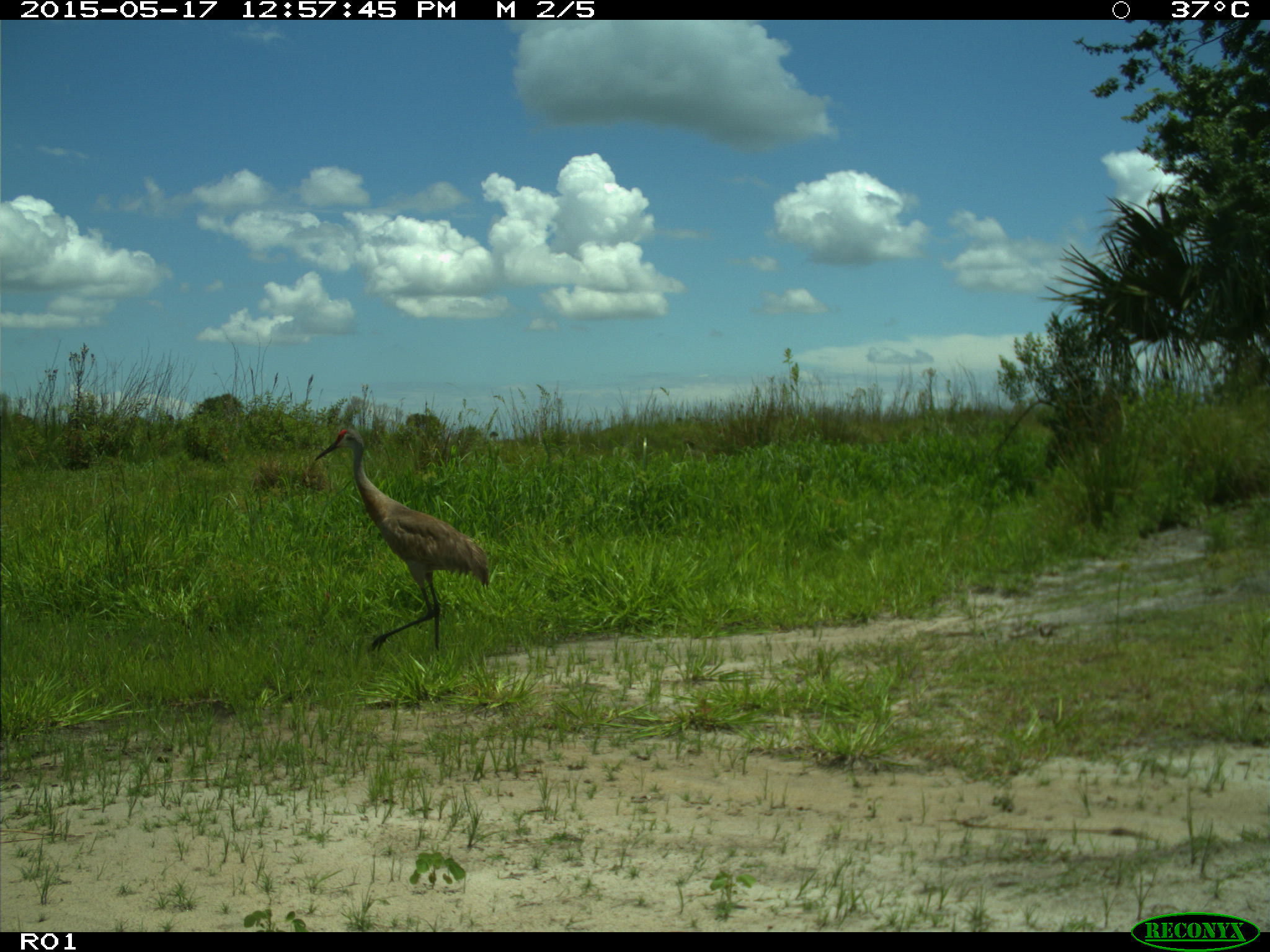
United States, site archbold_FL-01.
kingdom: Animalia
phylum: Chordata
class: Aves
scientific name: Aves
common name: birds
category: unidentified bird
Unidentified bird (birds) (Aves).